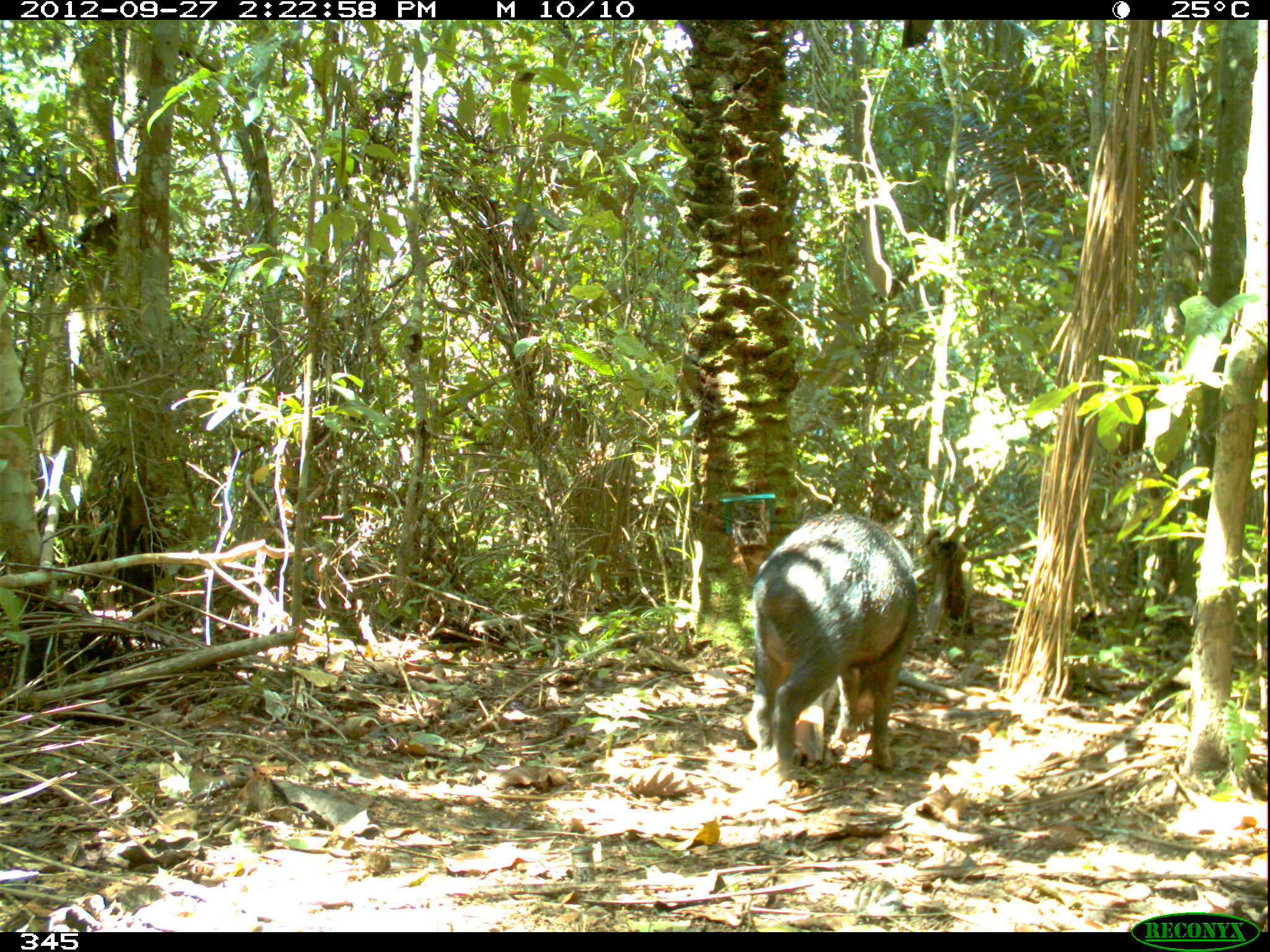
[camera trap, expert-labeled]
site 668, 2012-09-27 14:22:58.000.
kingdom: Animalia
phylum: Chordata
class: Mammalia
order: Artiodactyla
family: Tayassuidae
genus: Tayassu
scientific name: Tayassu pecari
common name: white-lipped peccary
Tayassu pecari (white-lipped peccary).